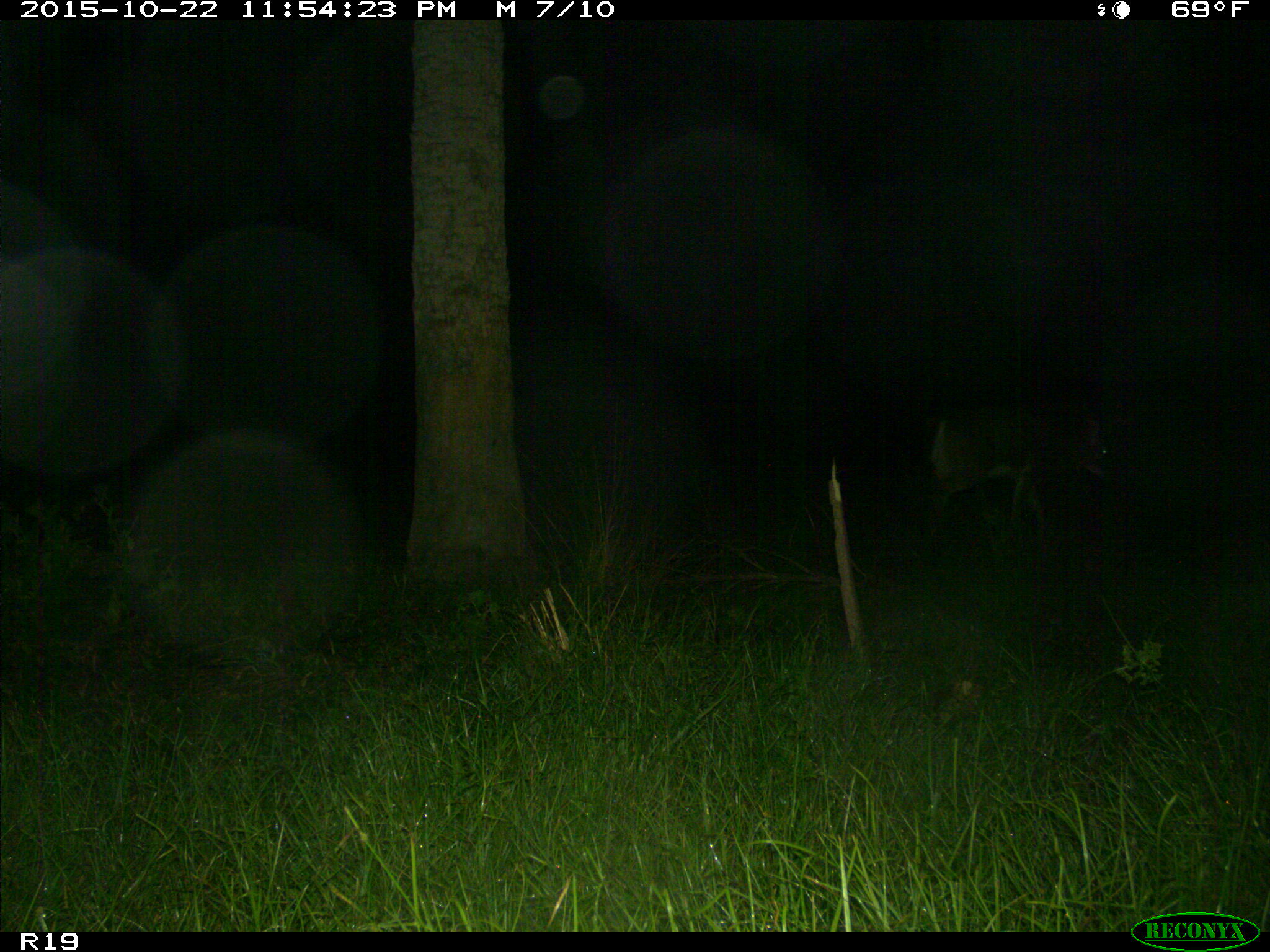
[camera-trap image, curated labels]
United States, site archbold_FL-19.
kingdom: Animalia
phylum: Chordata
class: Mammalia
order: Artiodactyla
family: Cervidae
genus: Odocoileus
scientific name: Odocoileus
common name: deer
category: unidentified deer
Unidentified deer (deer) (Odocoileus).